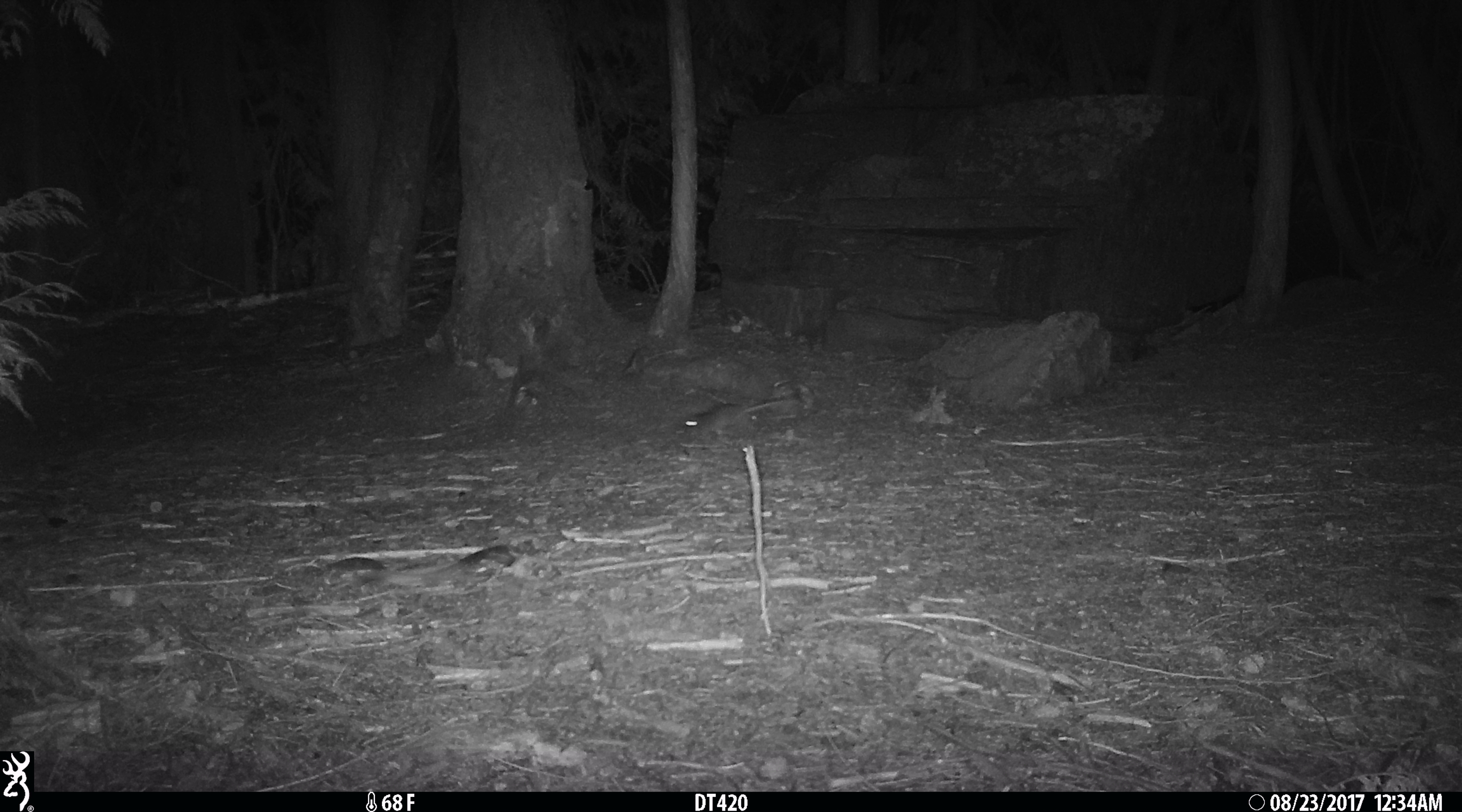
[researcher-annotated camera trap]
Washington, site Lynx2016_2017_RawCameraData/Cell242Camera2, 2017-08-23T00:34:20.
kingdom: Animalia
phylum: Chordata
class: Mammalia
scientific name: Mammalia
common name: small mammal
Small mammal (Mammalia). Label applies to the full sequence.